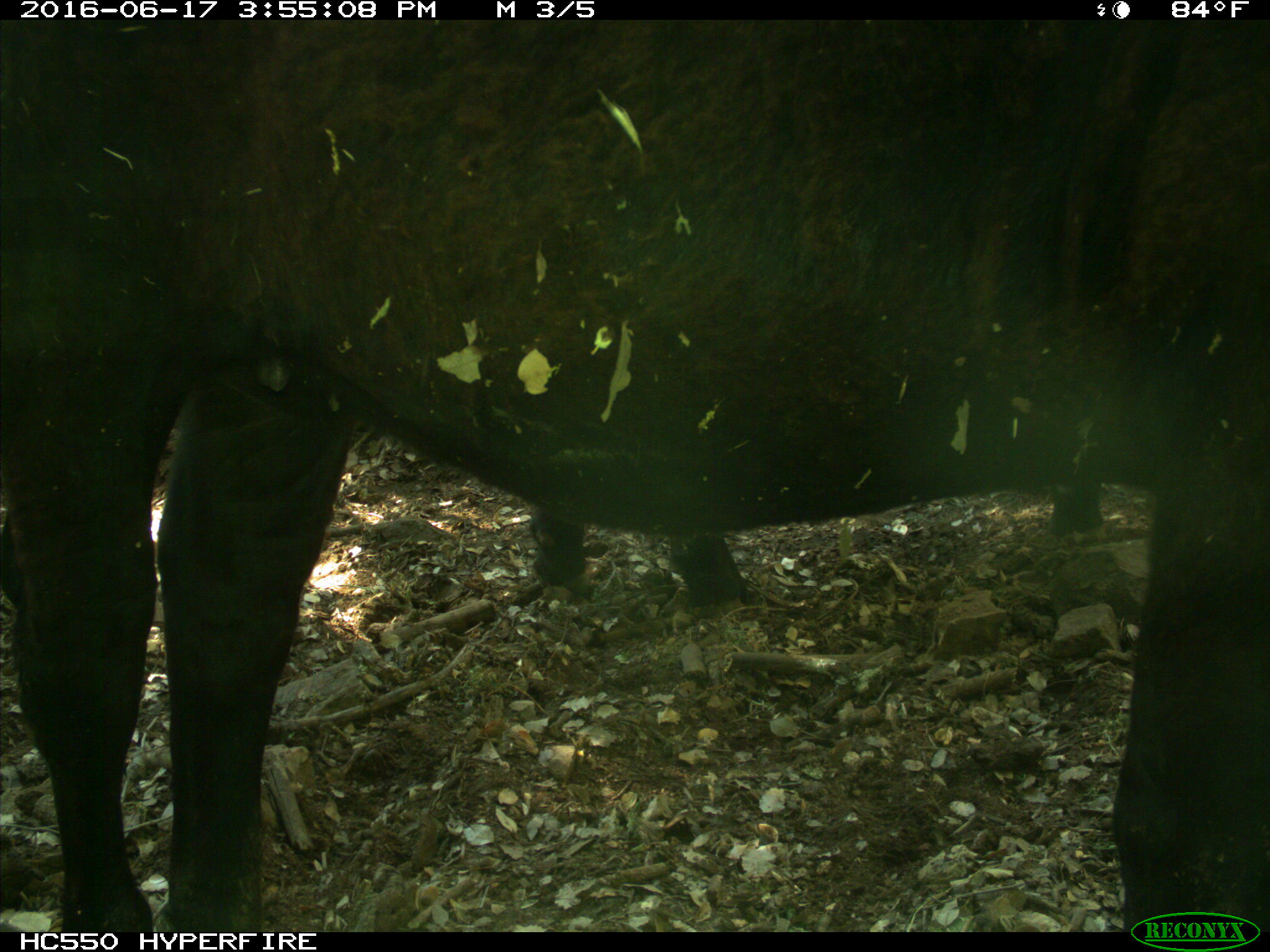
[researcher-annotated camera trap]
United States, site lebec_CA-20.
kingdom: Animalia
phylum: Chordata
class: Mammalia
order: Artiodactyla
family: Bovidae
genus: Bos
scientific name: Bos taurus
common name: domestic cow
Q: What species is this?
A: Bos taurus (domestic cow).